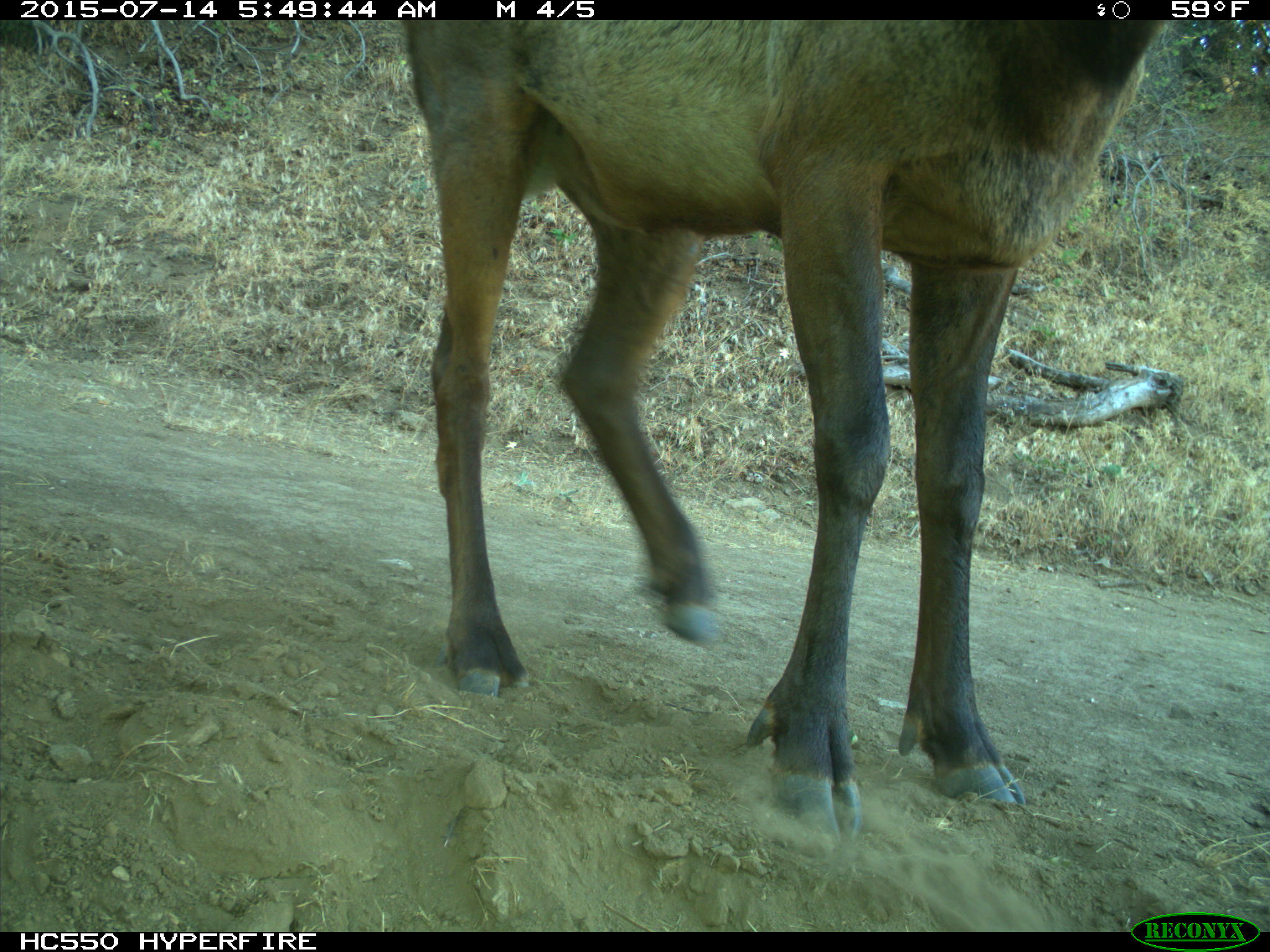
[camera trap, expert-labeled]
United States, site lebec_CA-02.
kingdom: Animalia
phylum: Chordata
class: Mammalia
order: Artiodactyla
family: Cervidae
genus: Cervus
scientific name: Cervus canadensis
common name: elk